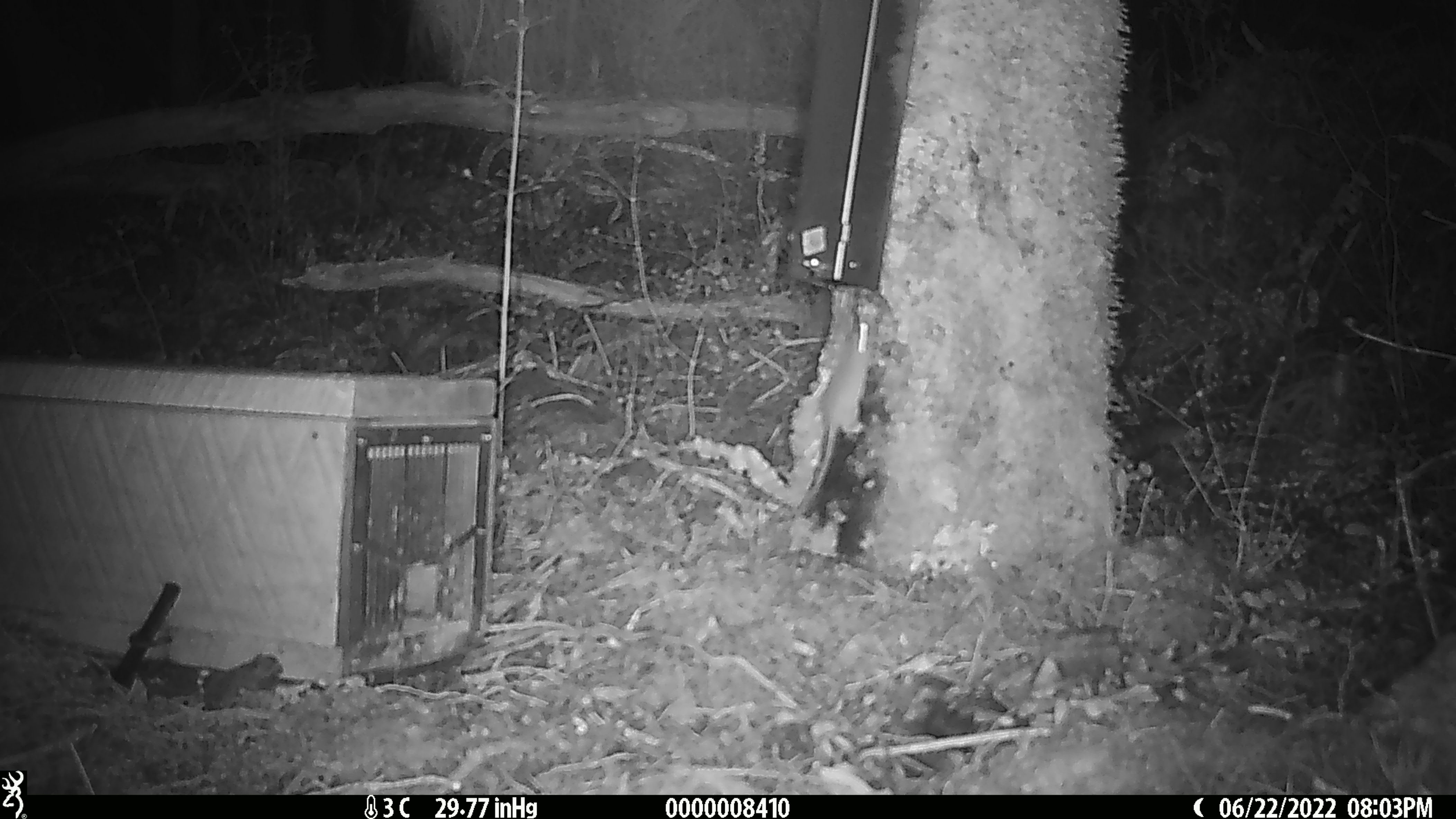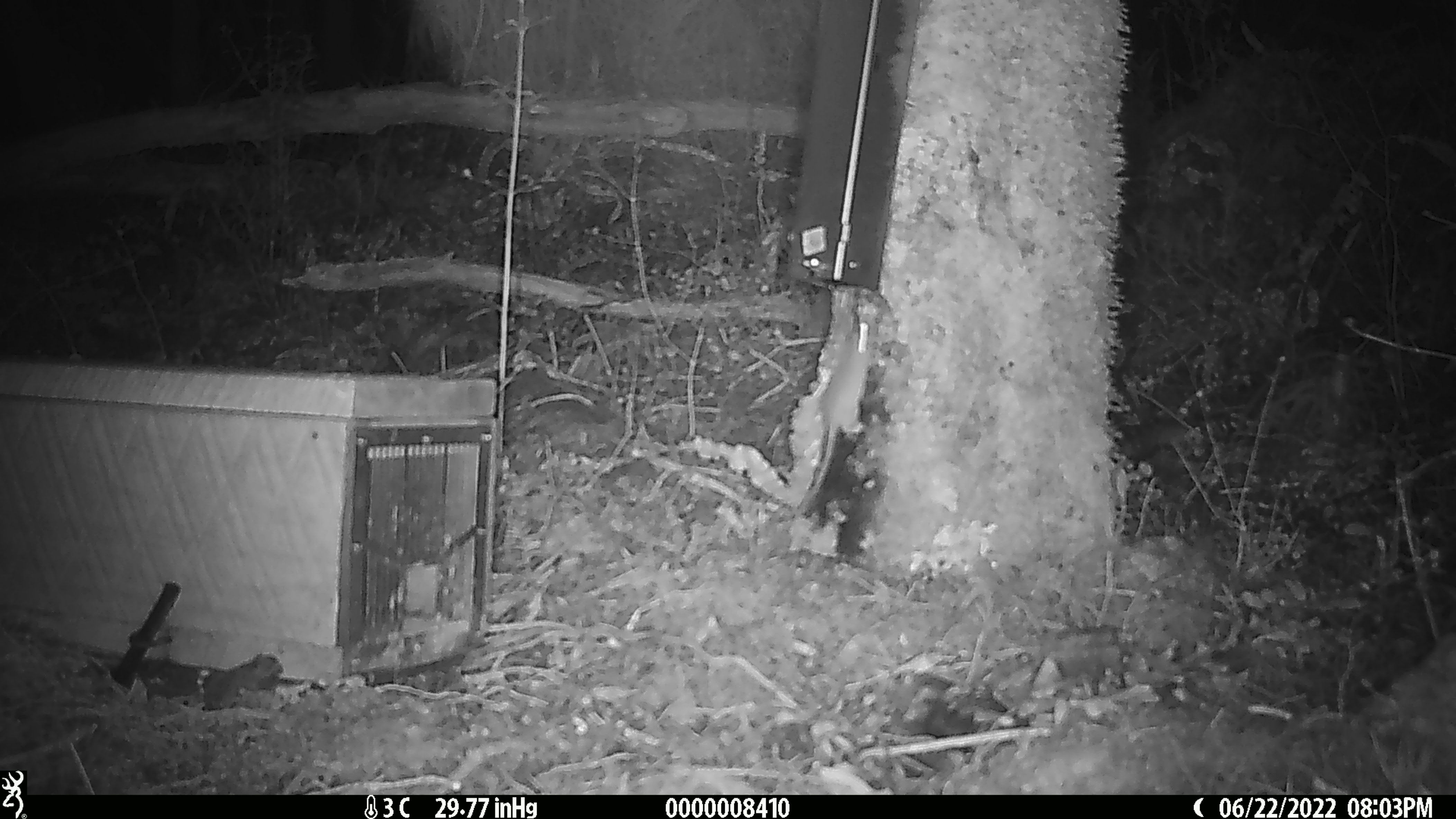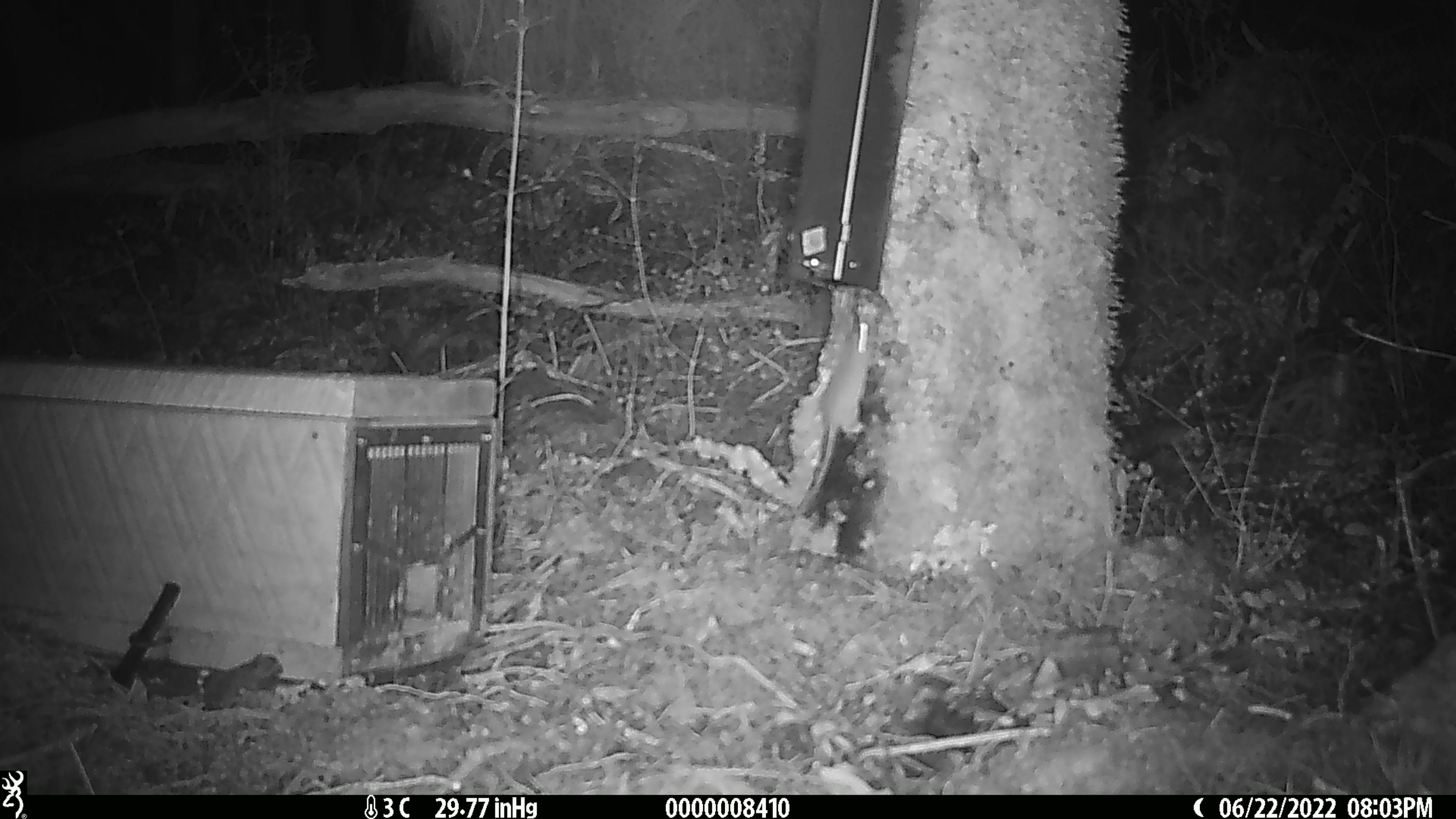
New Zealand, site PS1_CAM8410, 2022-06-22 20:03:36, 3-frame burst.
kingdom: Animalia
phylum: Chordata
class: Mammalia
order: Rodentia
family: Muridae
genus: Mus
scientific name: Mus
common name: mouse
Mouse (Mus).